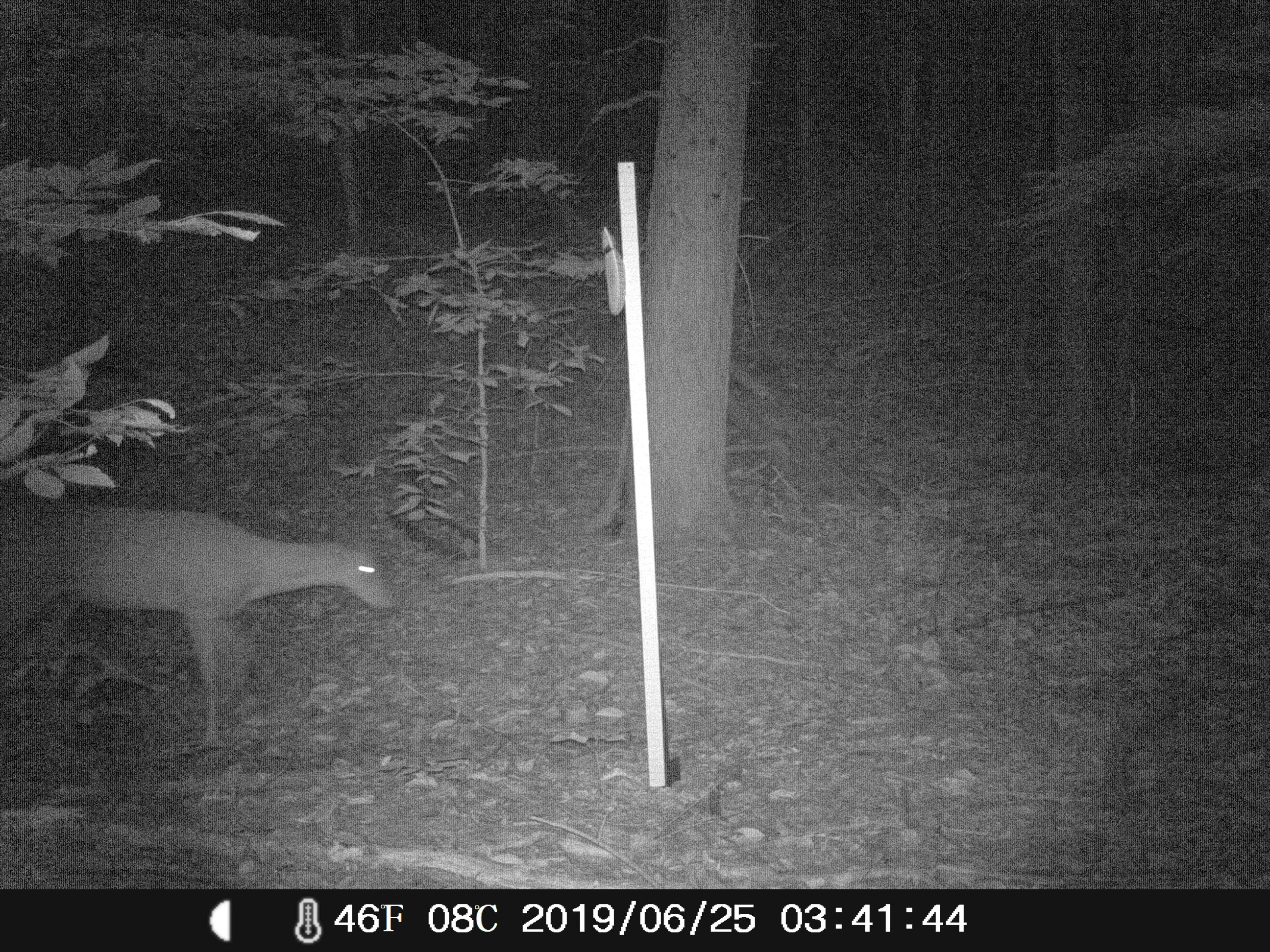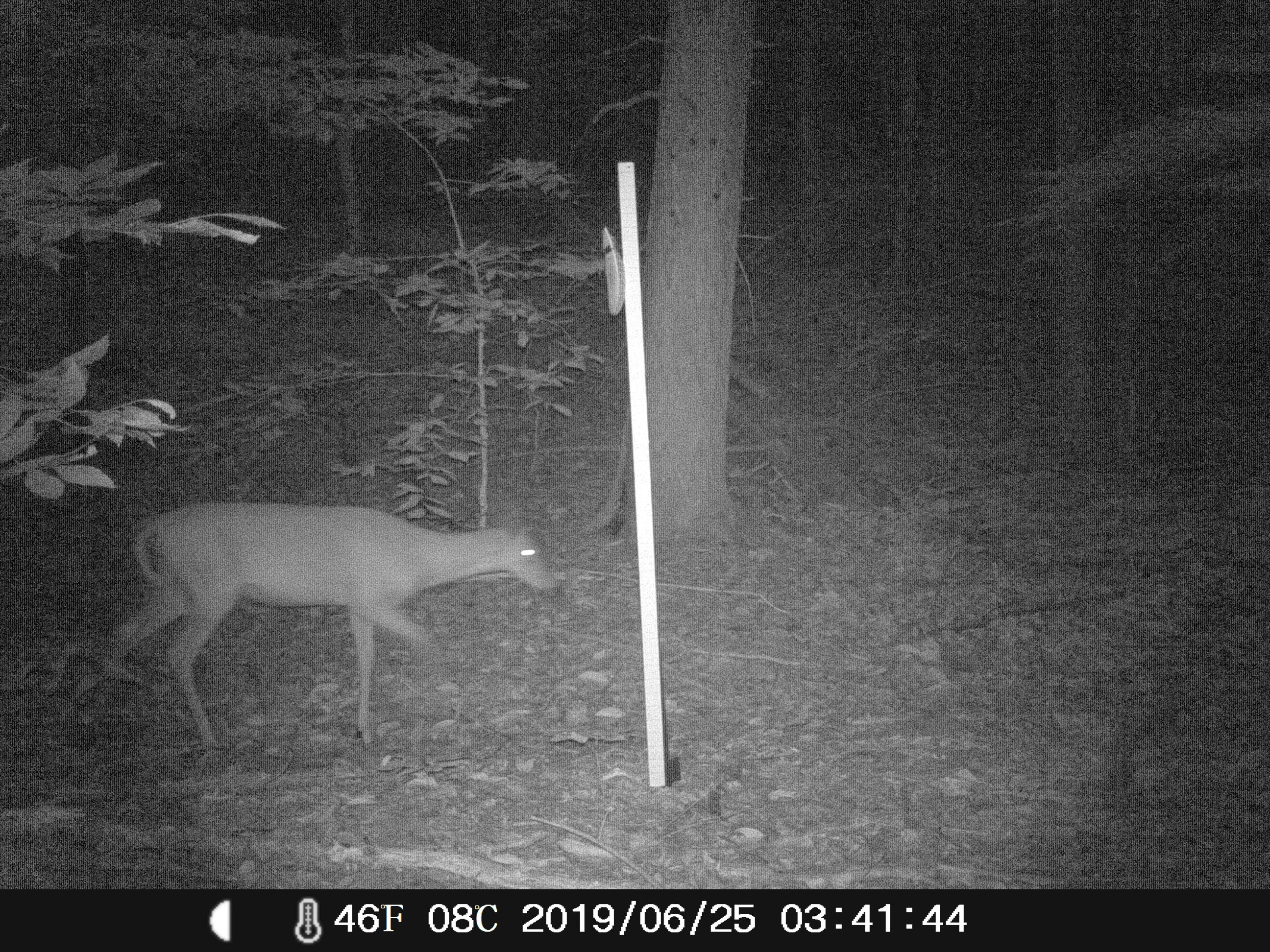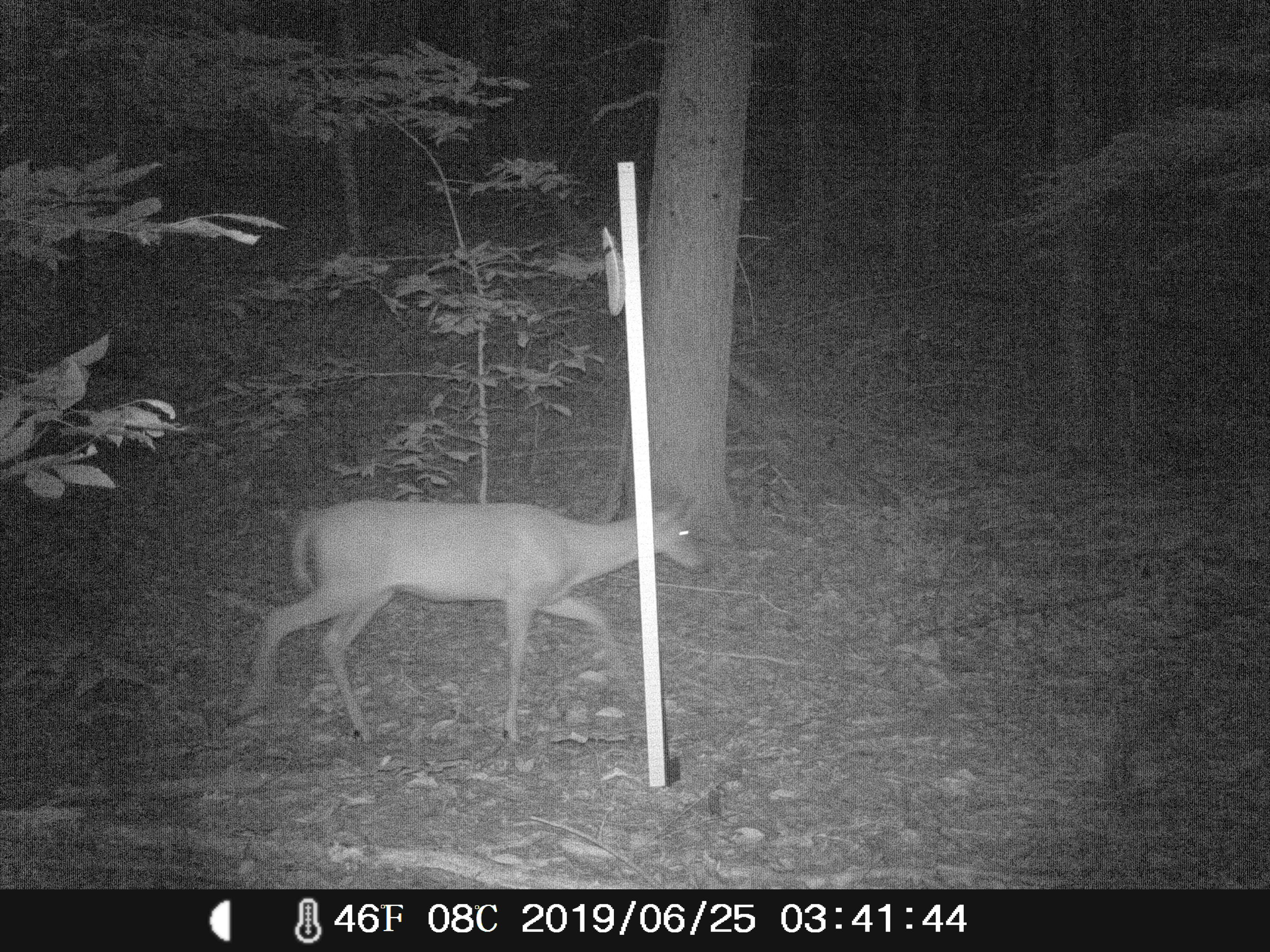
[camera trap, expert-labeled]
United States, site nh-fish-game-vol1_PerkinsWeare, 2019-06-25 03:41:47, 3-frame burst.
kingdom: Animalia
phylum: Chordata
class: Mammalia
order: Artiodactyla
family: Cervidae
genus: Odocoileus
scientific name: Odocoileus virginianus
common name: white-tailed deer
White-tailed deer (Odocoileus virginianus).